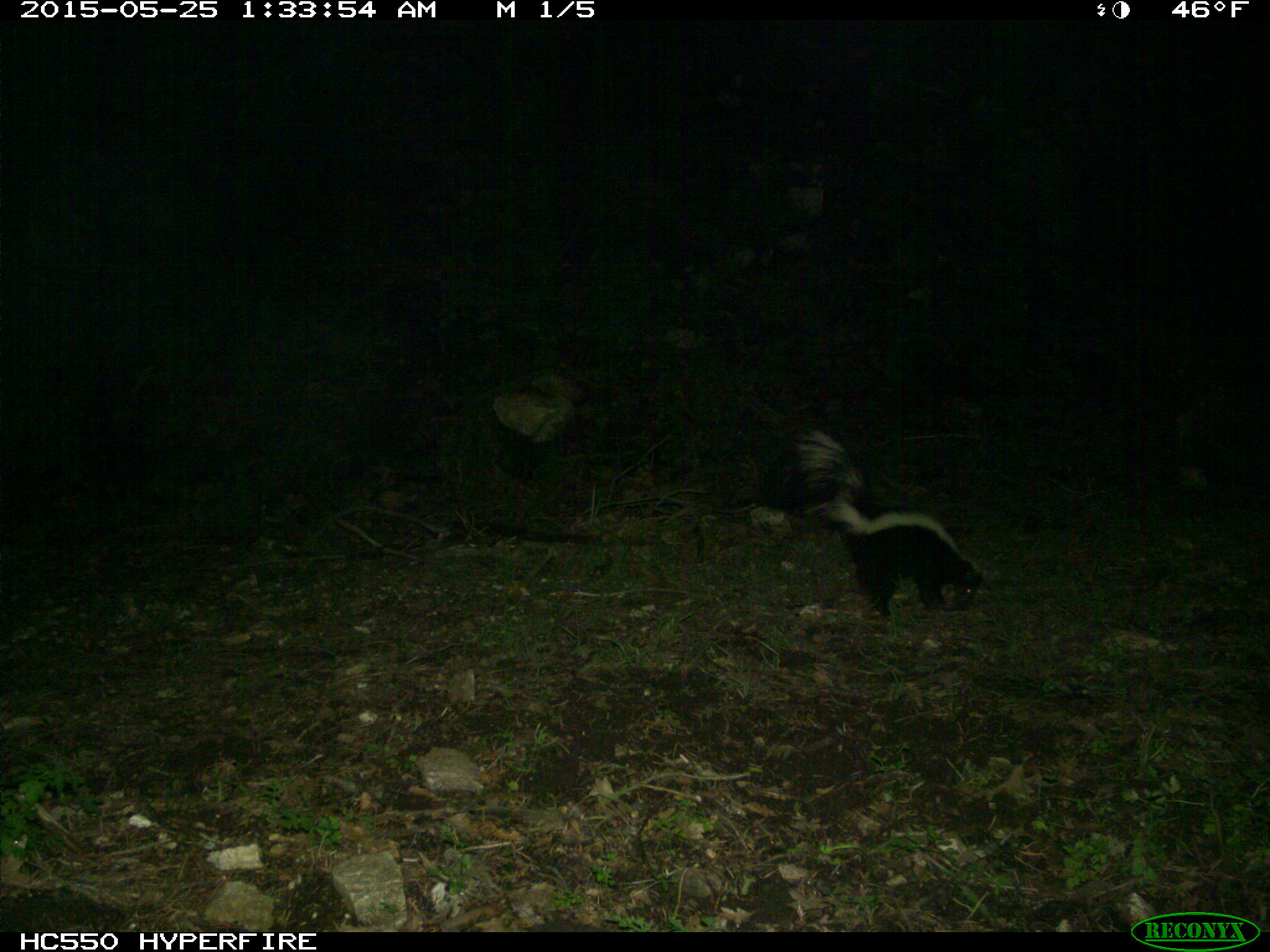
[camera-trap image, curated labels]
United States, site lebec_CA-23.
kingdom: Animalia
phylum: Chordata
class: Mammalia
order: Carnivora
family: Mephitidae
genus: Mephitis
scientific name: Mephitis mephitis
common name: striped skunk